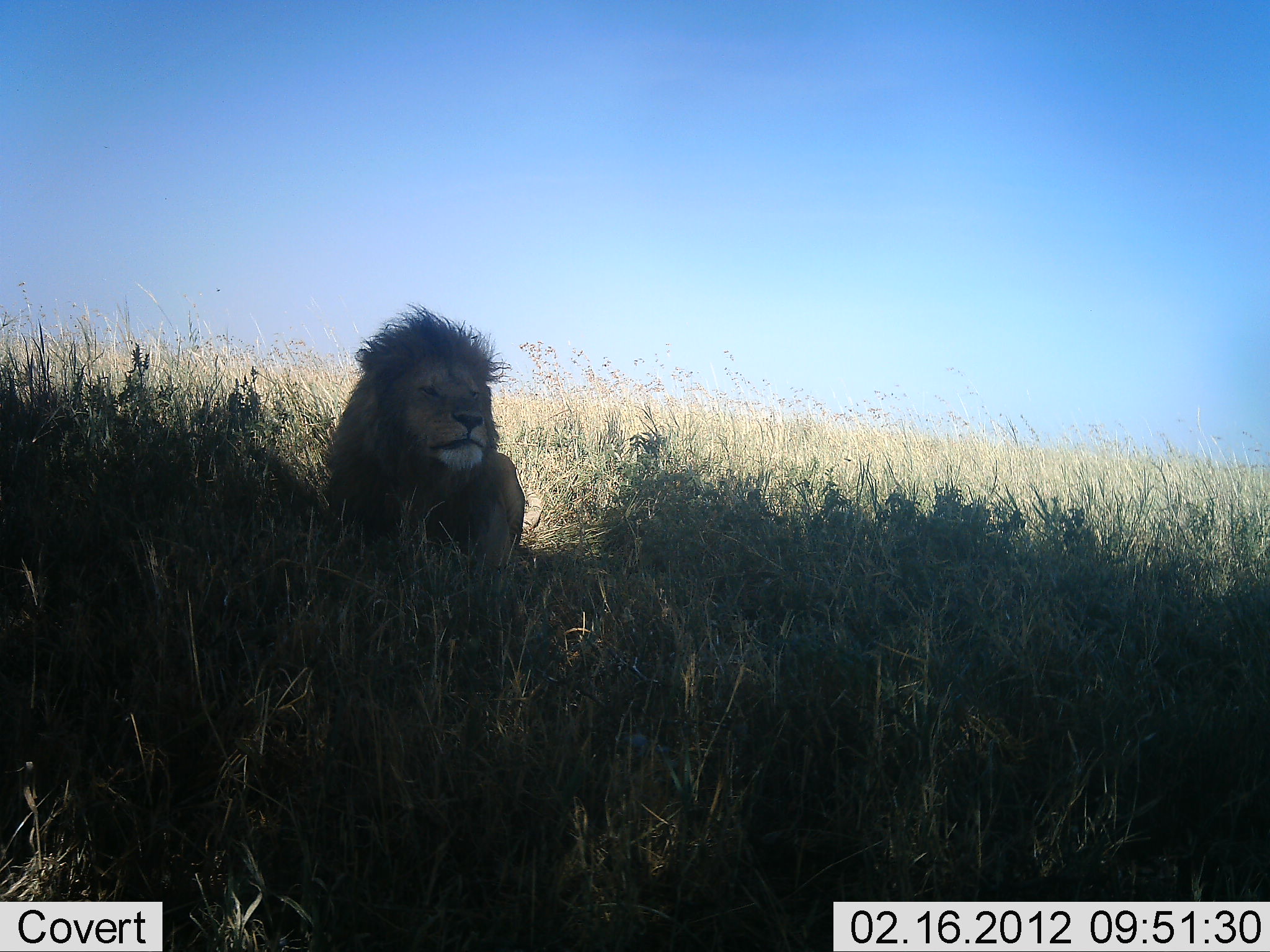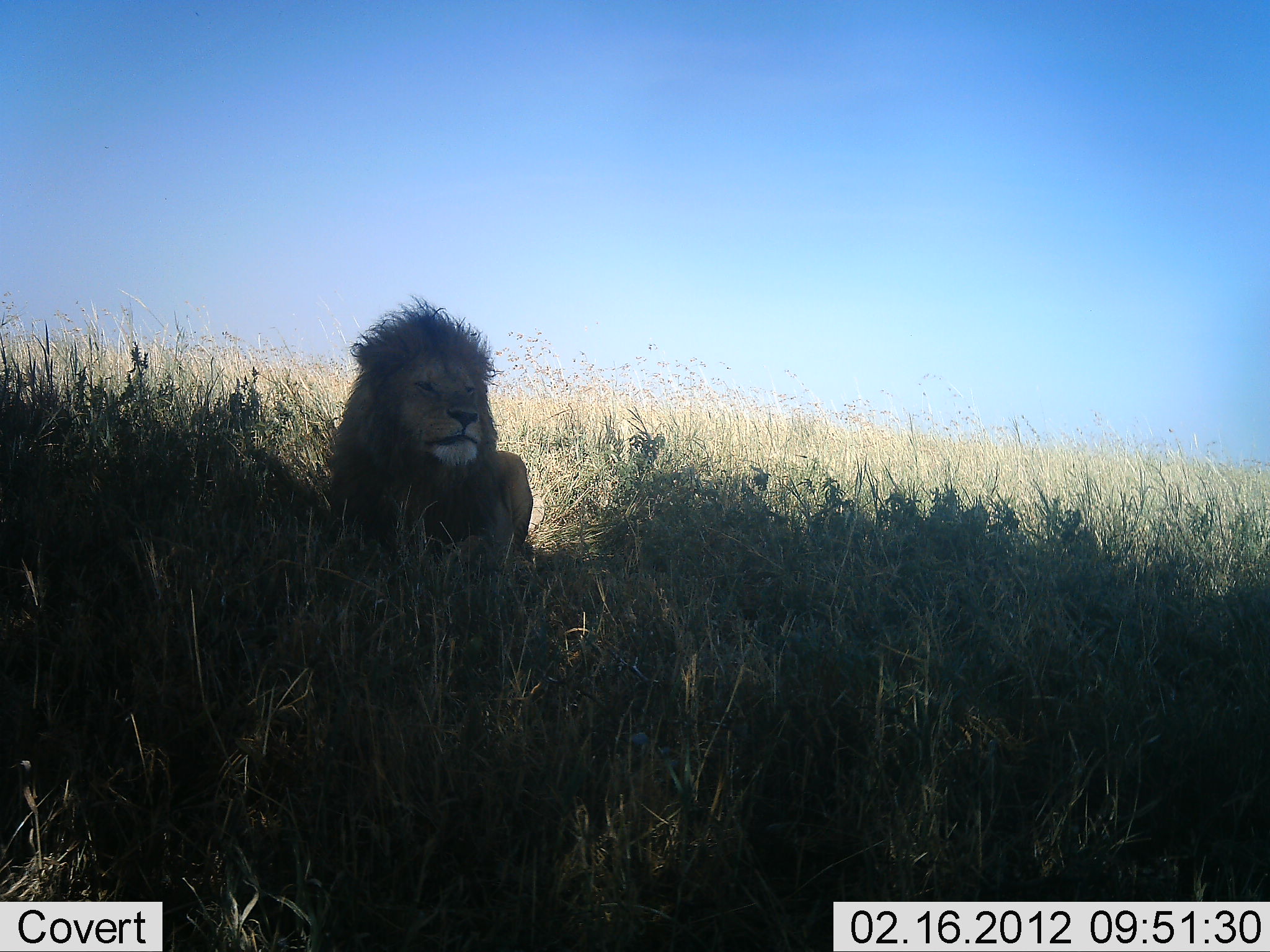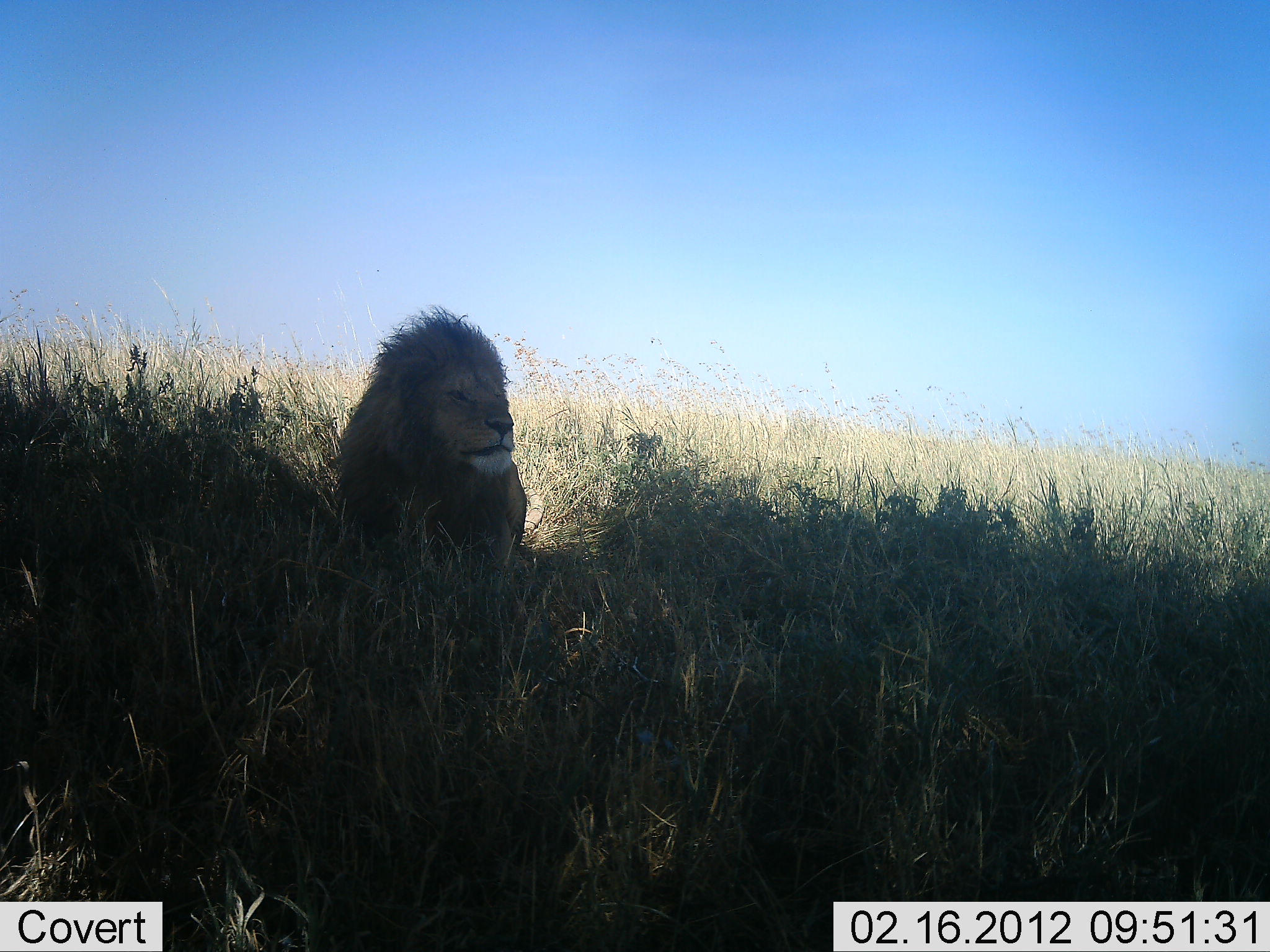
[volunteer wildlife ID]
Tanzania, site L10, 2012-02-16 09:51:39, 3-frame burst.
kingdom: Animalia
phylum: Chordata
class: Mammalia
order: Carnivora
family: Felidae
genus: Panthera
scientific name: Panthera leo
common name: lion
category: lionmale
Lionmale (lion) (Panthera leo), count 1. Behavior (volunteer vote fractions): standing 31%, resting 66%, moving 3%, interacting 0%. Young present (vote fraction): 0%. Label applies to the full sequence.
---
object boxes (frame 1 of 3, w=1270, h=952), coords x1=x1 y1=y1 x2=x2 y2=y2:
animal: x1=330 y1=302 x2=526 y2=573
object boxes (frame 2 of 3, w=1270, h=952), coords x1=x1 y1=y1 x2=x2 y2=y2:
animal: x1=330 y1=295 x2=534 y2=573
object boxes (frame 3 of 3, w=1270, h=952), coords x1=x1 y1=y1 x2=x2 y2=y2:
animal: x1=331 y1=304 x2=526 y2=573